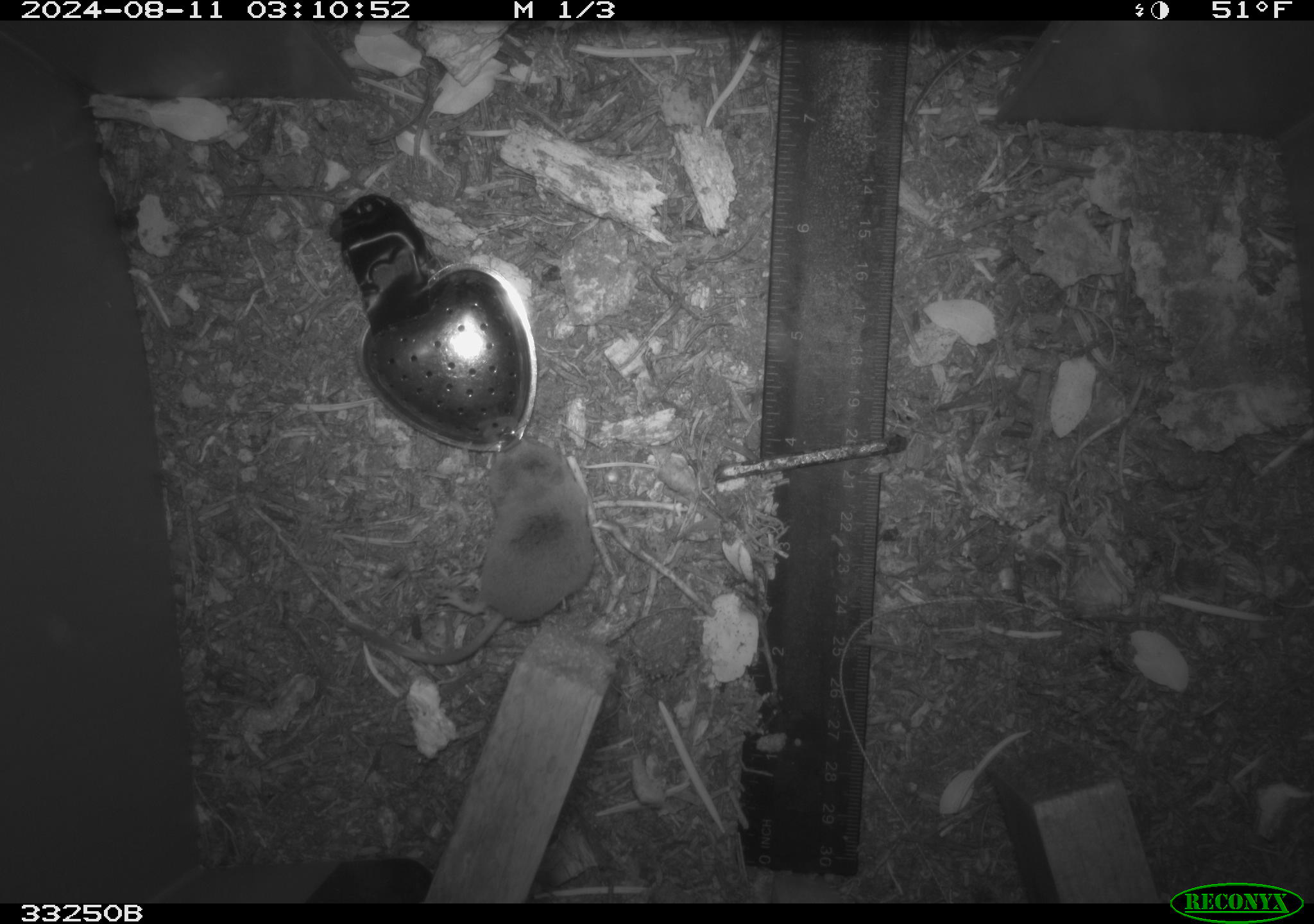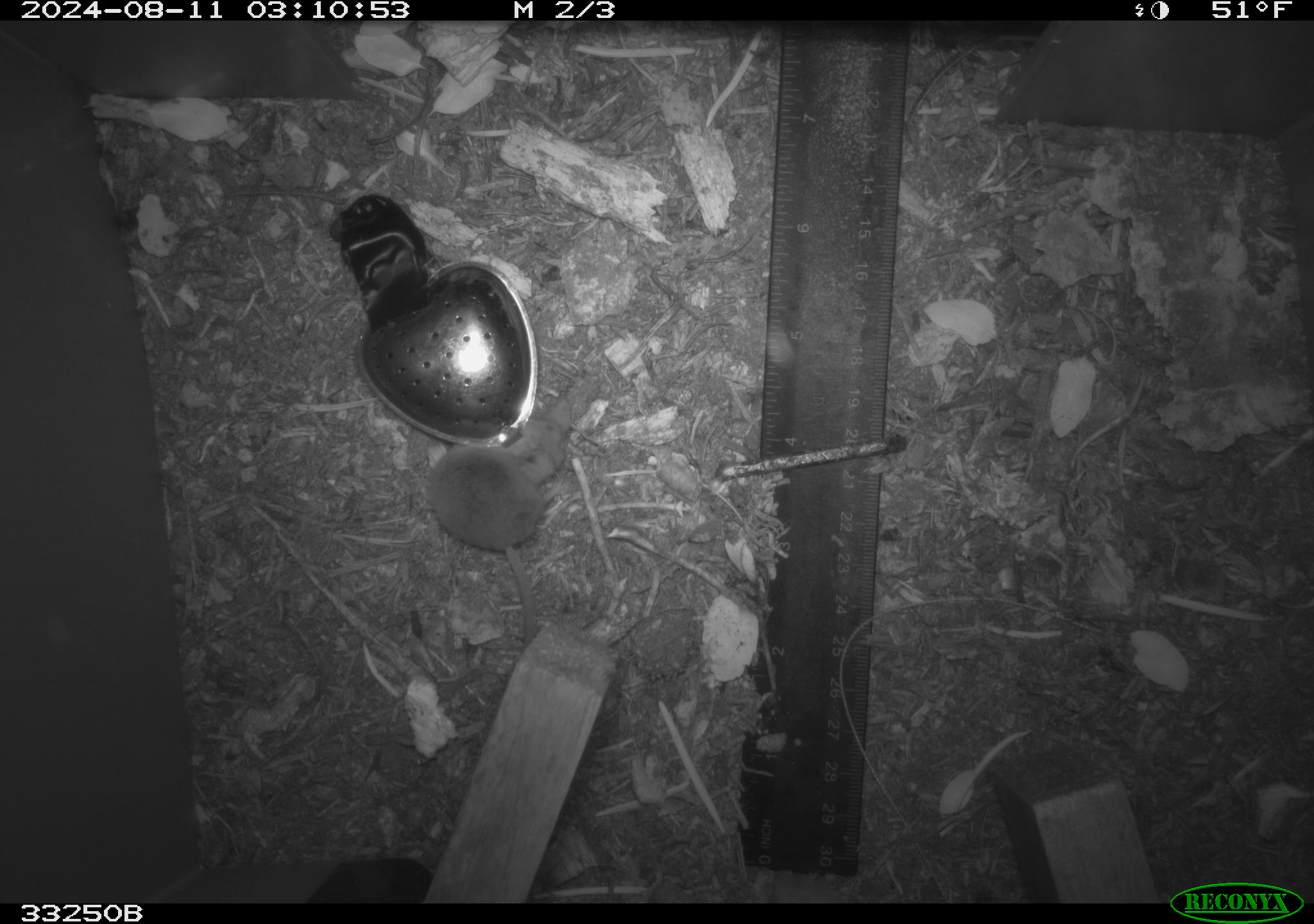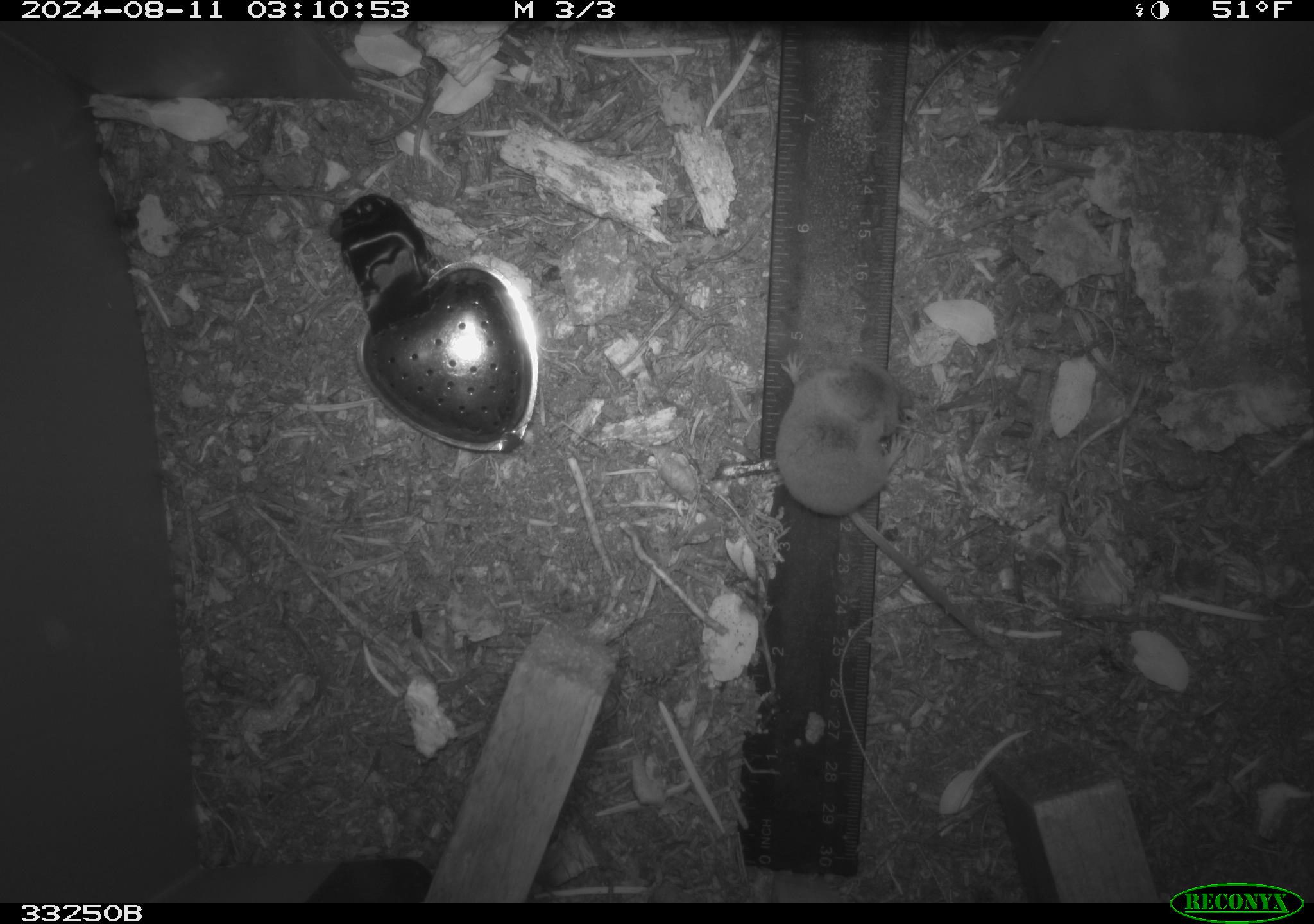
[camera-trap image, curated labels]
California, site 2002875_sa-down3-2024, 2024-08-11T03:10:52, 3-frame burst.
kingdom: Animalia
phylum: Chordata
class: Mammalia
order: Eulipotyphla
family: Soricidae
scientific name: Soricidae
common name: shrews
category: soricidae family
Soricidae family (shrews) (Soricidae).